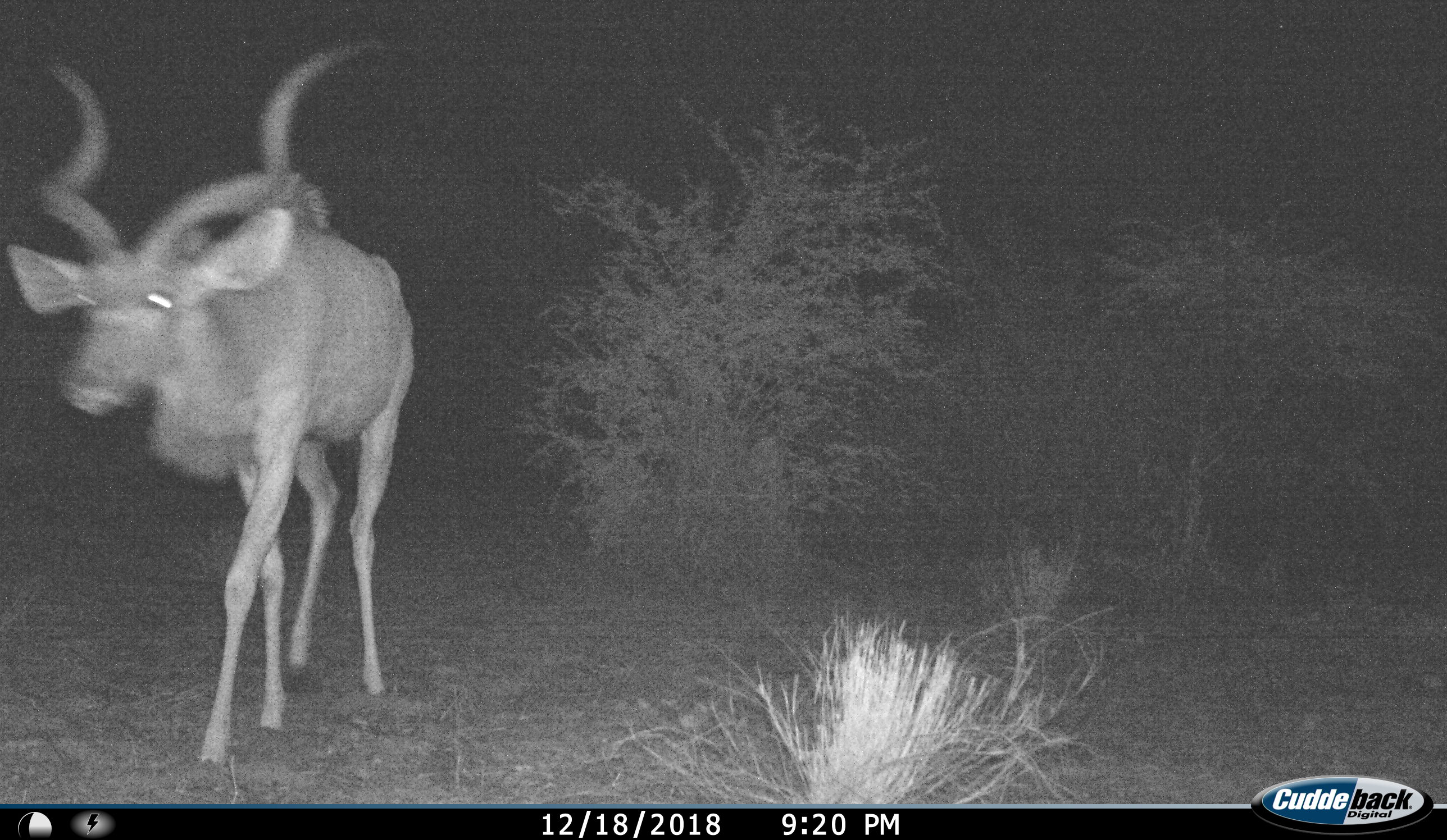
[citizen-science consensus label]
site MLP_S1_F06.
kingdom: Animalia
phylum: Chordata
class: Mammalia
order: Artiodactyla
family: Bovidae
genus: Tragelaphus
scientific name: Tragelaphus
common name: kudu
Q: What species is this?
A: Kudu (Tragelaphus).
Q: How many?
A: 1.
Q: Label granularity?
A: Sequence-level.